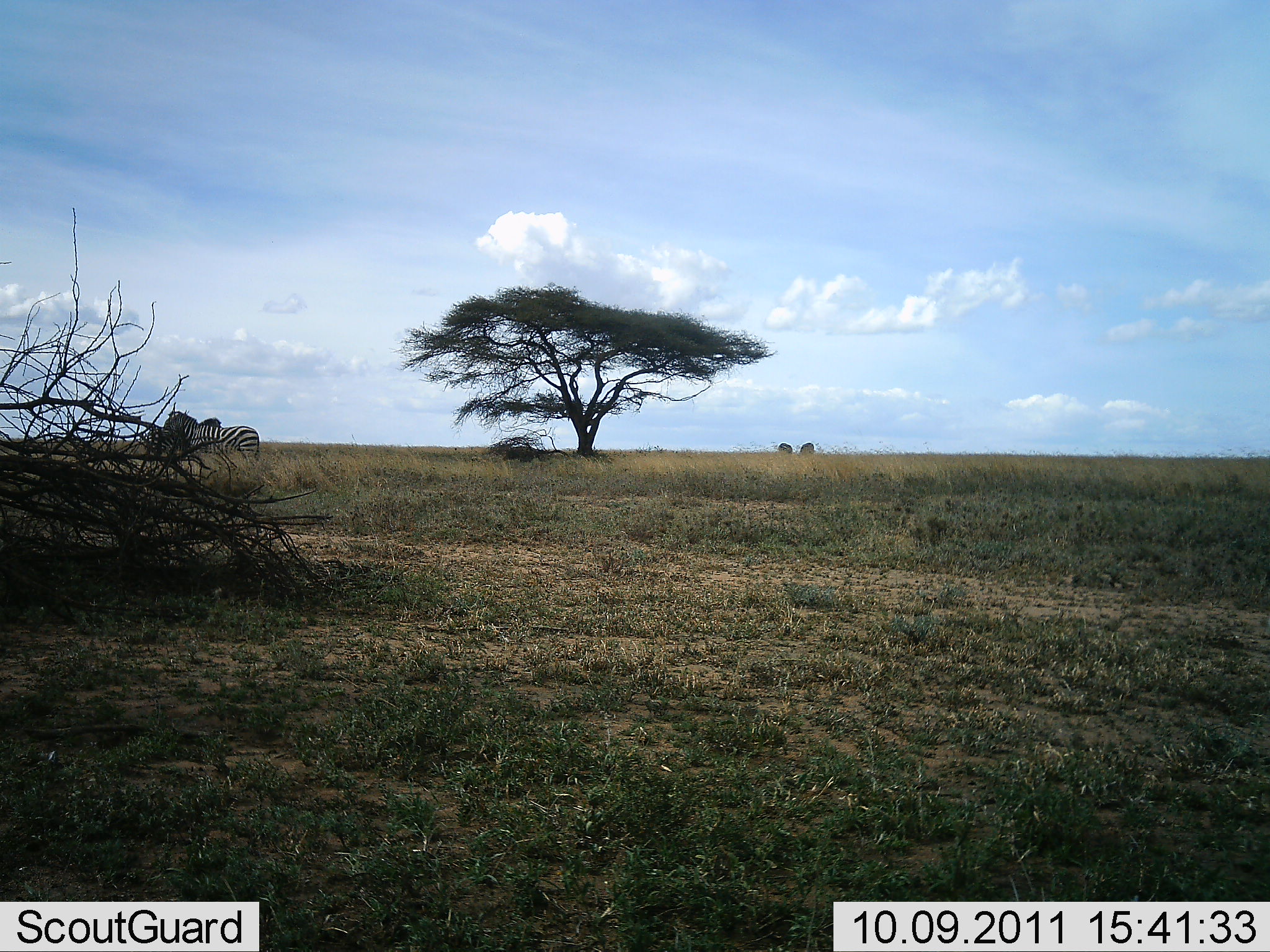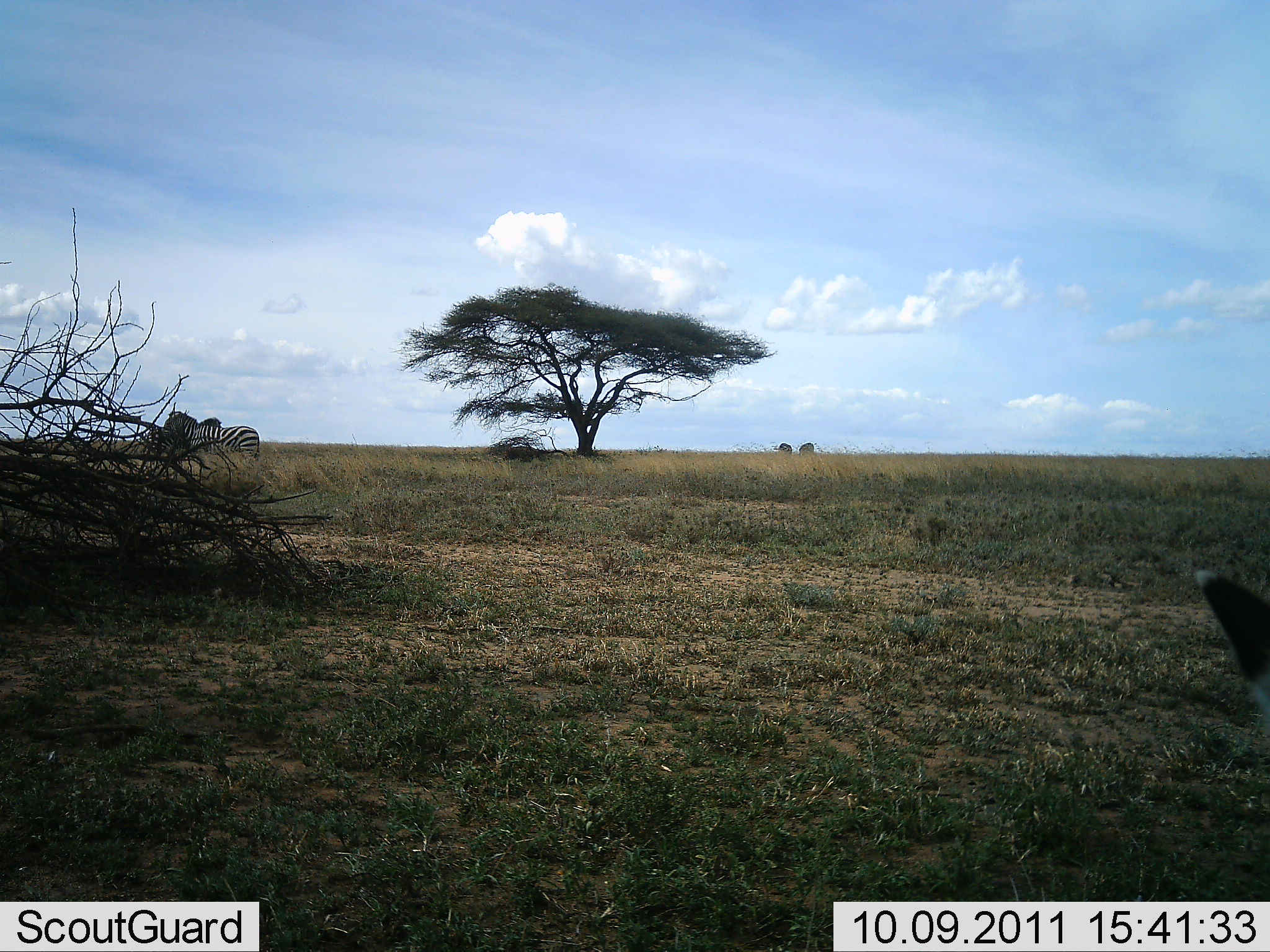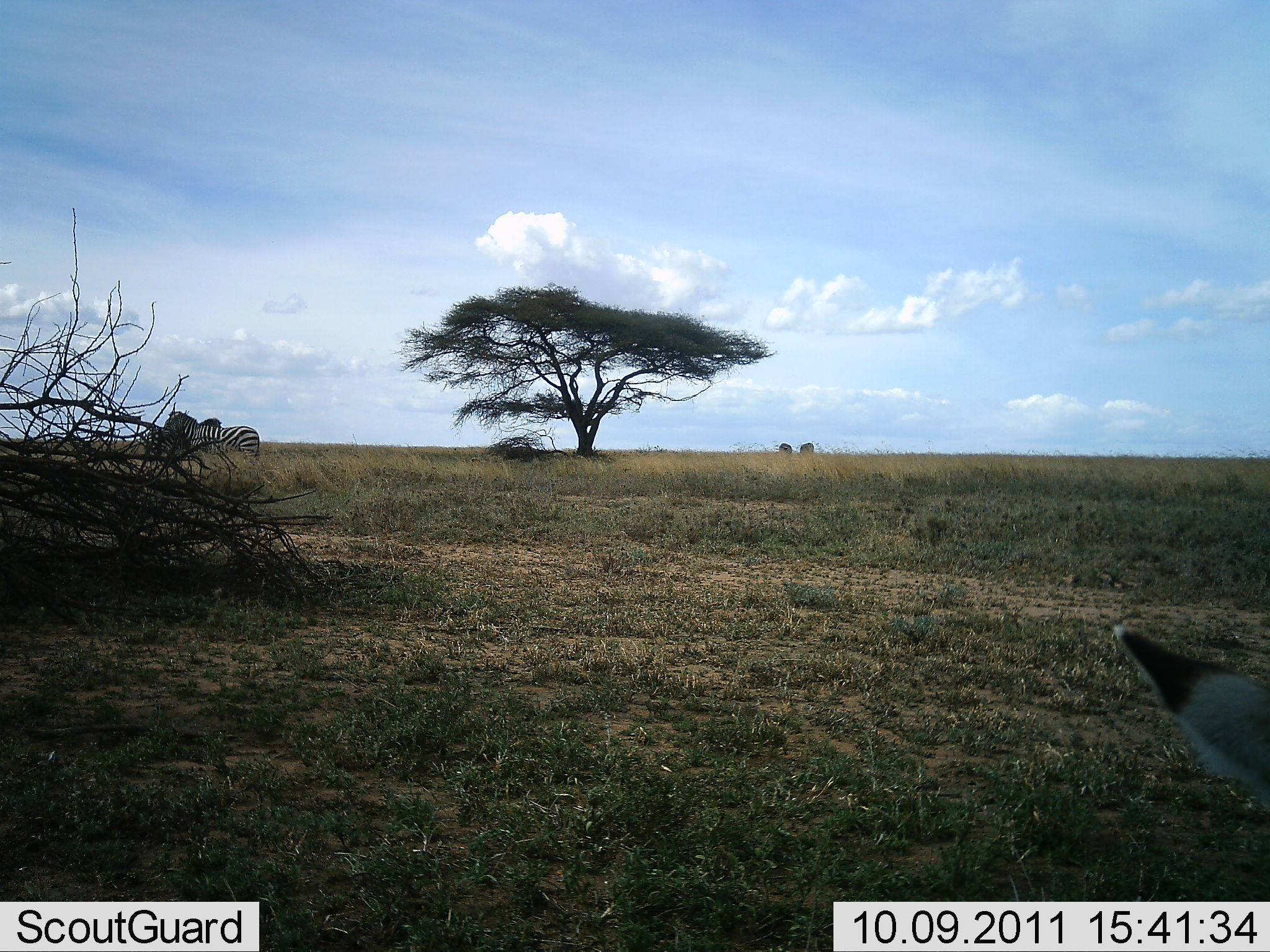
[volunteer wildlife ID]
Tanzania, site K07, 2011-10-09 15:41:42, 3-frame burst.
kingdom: Animalia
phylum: Chordata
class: Mammalia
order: Perissodactyla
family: Equidae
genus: Equus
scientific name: Equus quagga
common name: plains zebra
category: zebra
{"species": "zebra (plains zebra) (Equus quagga)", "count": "2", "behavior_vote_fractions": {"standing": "100%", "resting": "8%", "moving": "8%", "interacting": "0%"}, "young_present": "0%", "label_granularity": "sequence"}